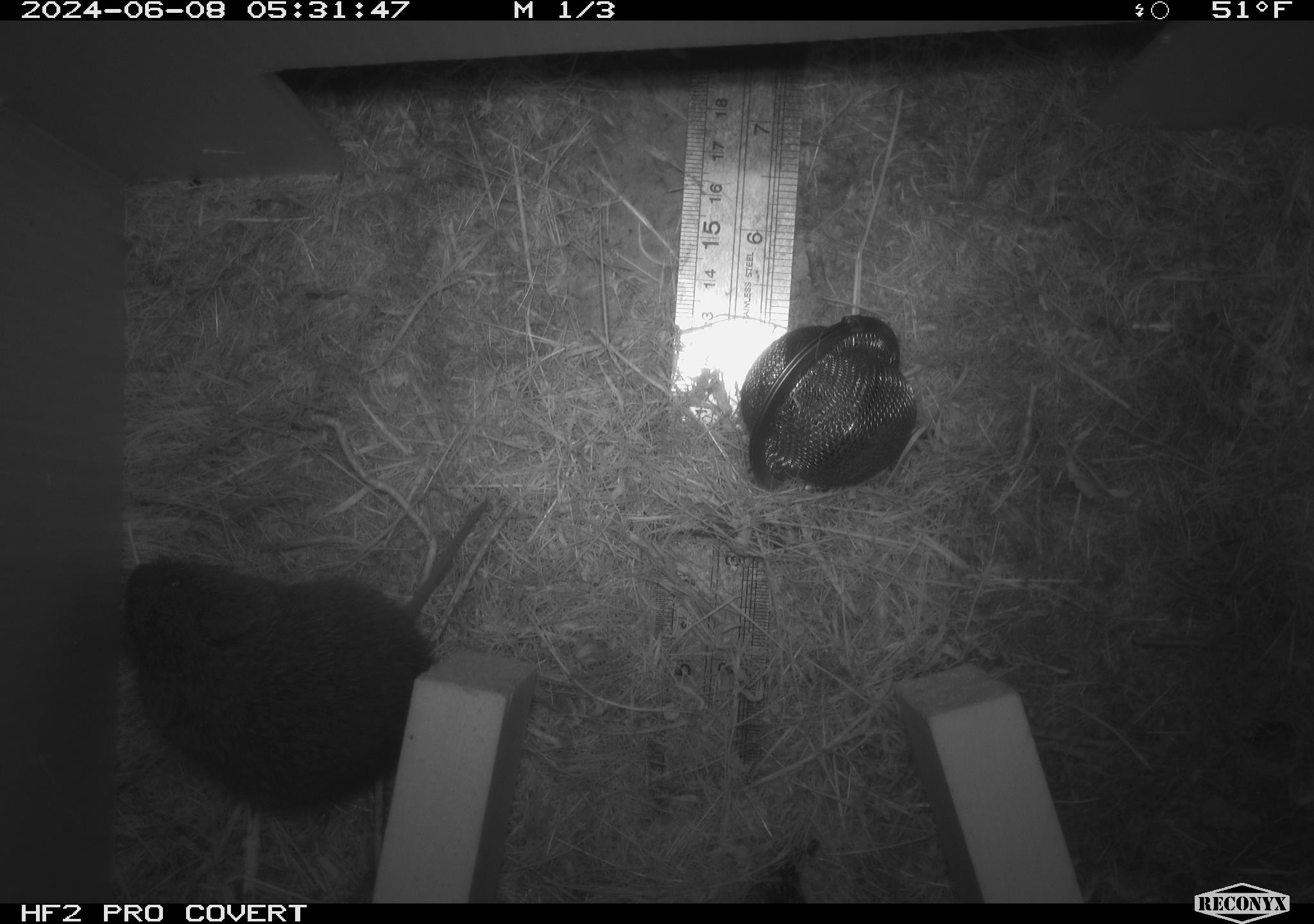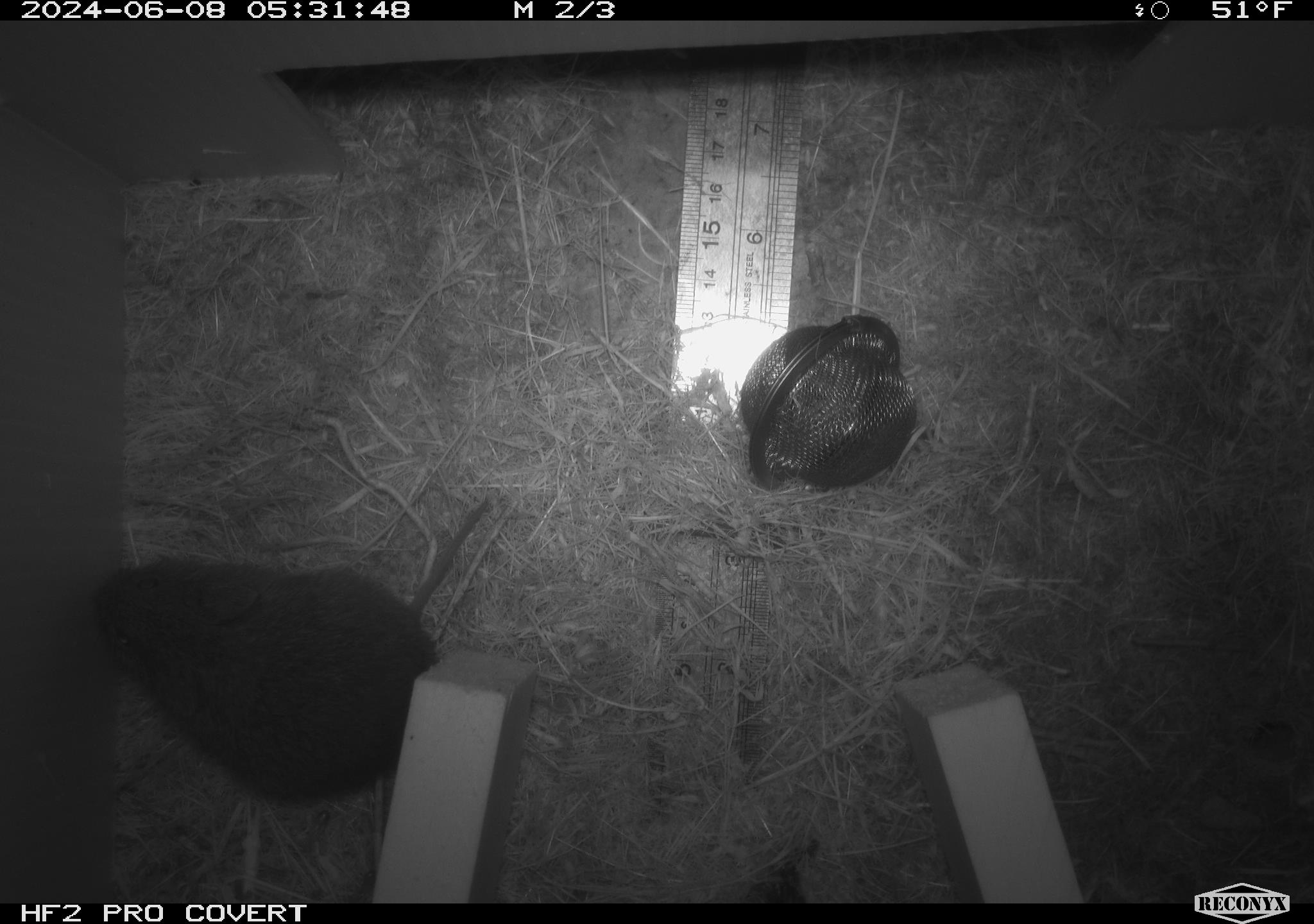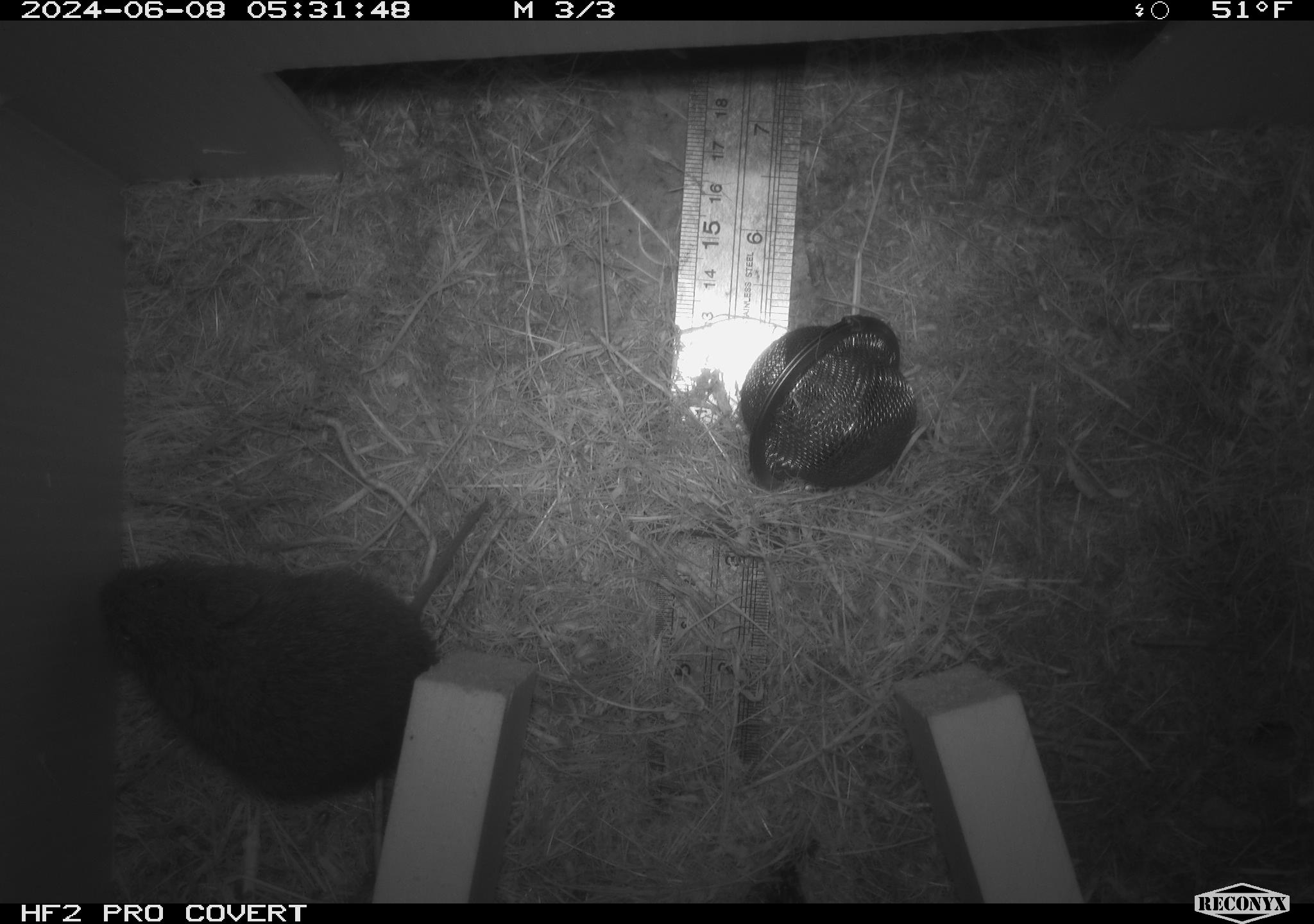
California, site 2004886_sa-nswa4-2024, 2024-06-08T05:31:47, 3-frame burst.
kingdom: Animalia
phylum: Chordata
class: Mammalia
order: Rodentia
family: Cricetidae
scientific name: Arvicolinae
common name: voles, lemmings, and muskrats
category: arvicolinae subfamily